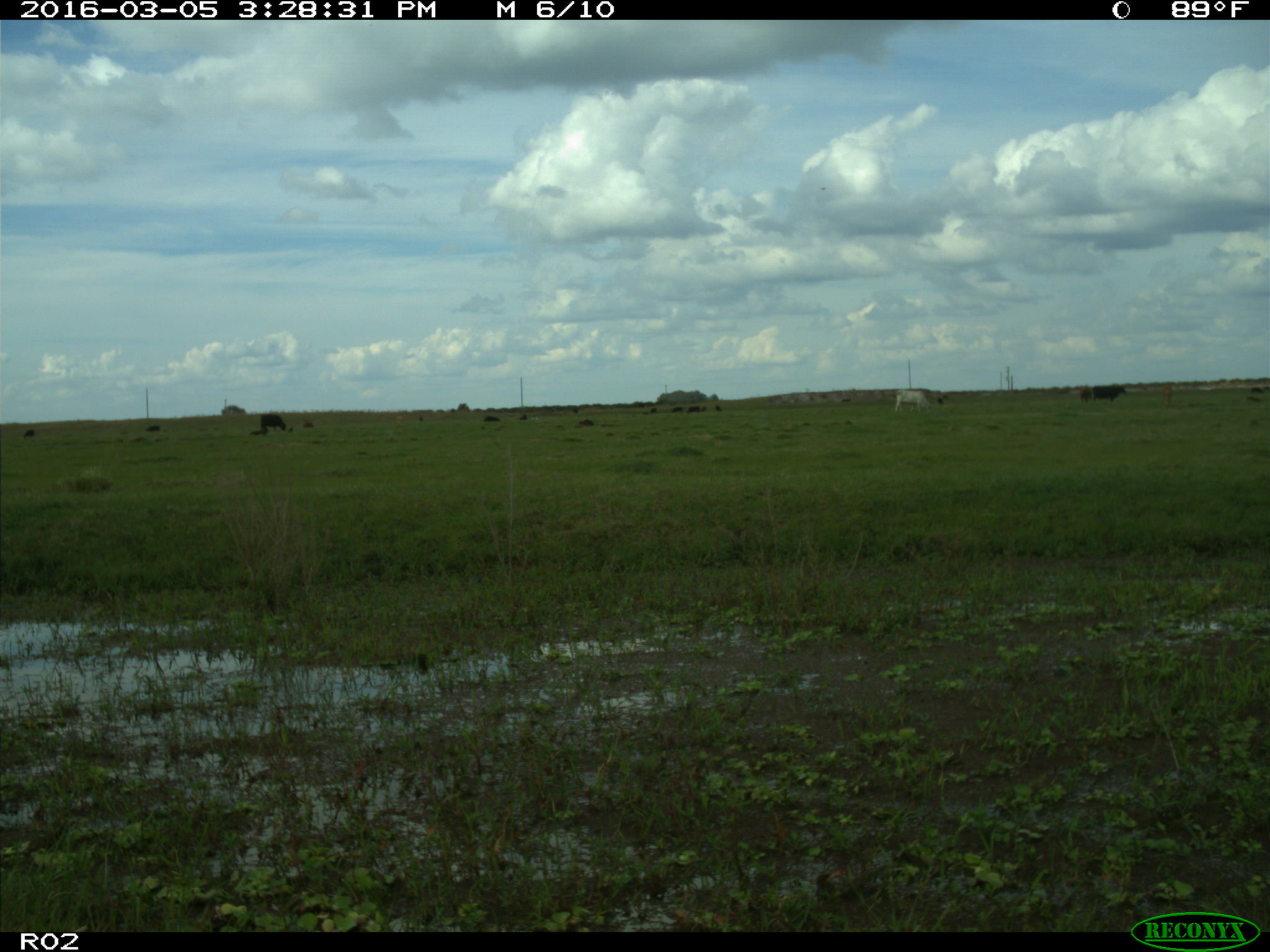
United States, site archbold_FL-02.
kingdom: Animalia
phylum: Chordata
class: Mammalia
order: Artiodactyla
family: Bovidae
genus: Bos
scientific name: Bos taurus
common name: domestic cow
Bos taurus (domestic cow).